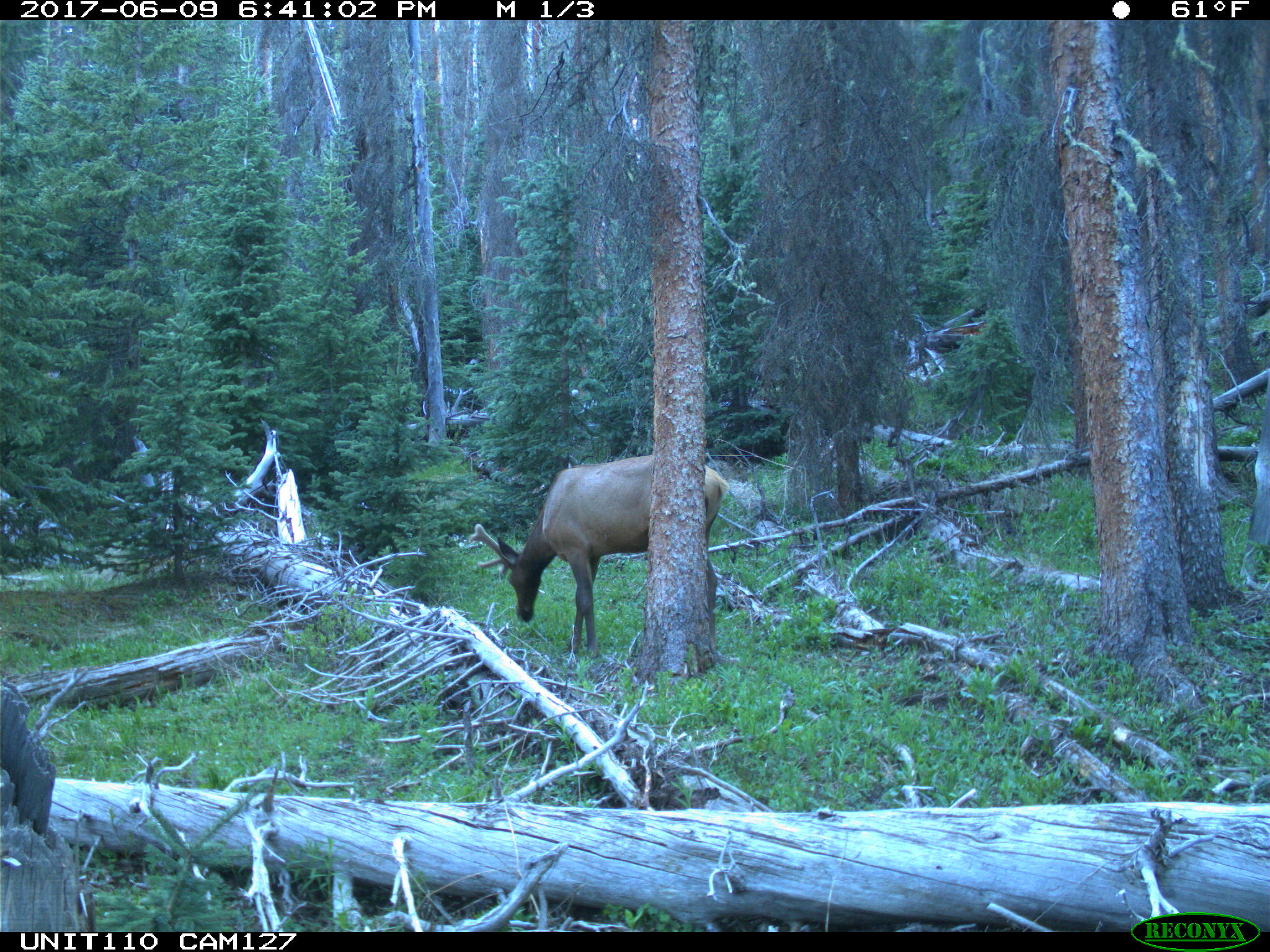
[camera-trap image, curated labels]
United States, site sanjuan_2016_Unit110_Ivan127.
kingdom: Animalia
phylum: Chordata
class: Mammalia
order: Artiodactyla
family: Cervidae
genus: Cervus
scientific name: Cervus elaphus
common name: red deer